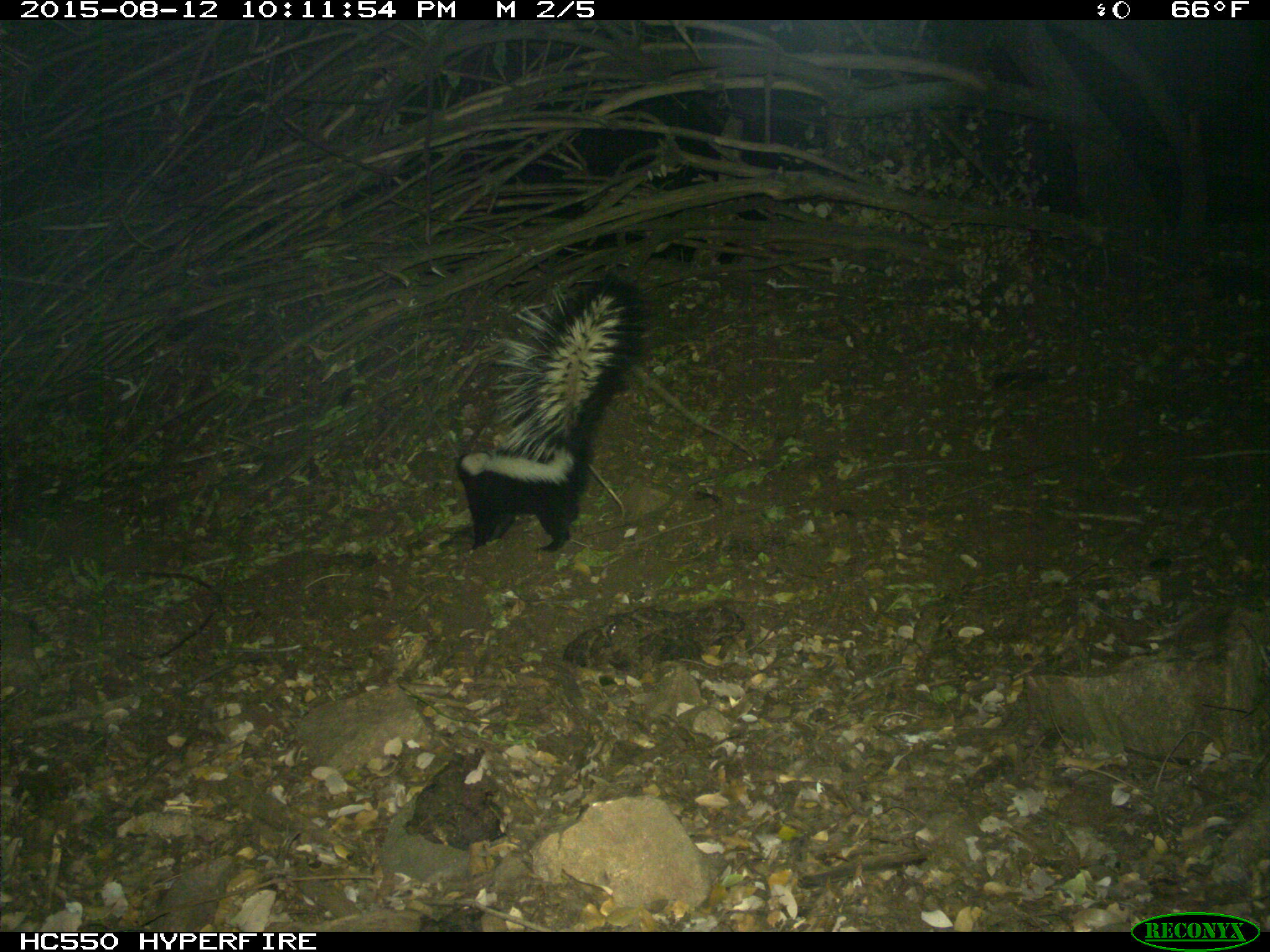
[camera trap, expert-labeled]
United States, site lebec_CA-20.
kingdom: Animalia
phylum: Chordata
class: Mammalia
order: Carnivora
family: Mephitidae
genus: Mephitis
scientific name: Mephitis mephitis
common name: striped skunk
Mephitis mephitis (striped skunk).